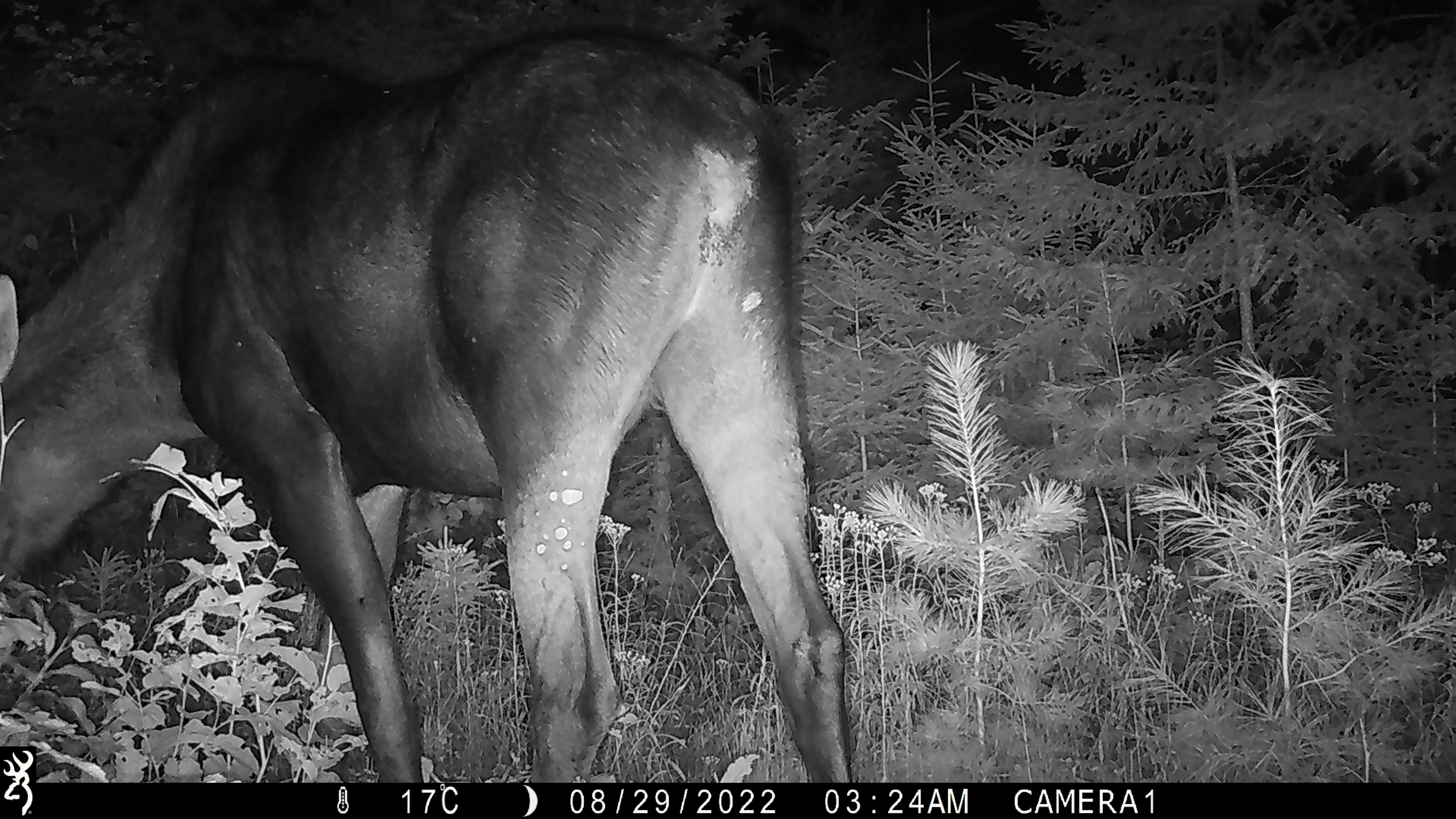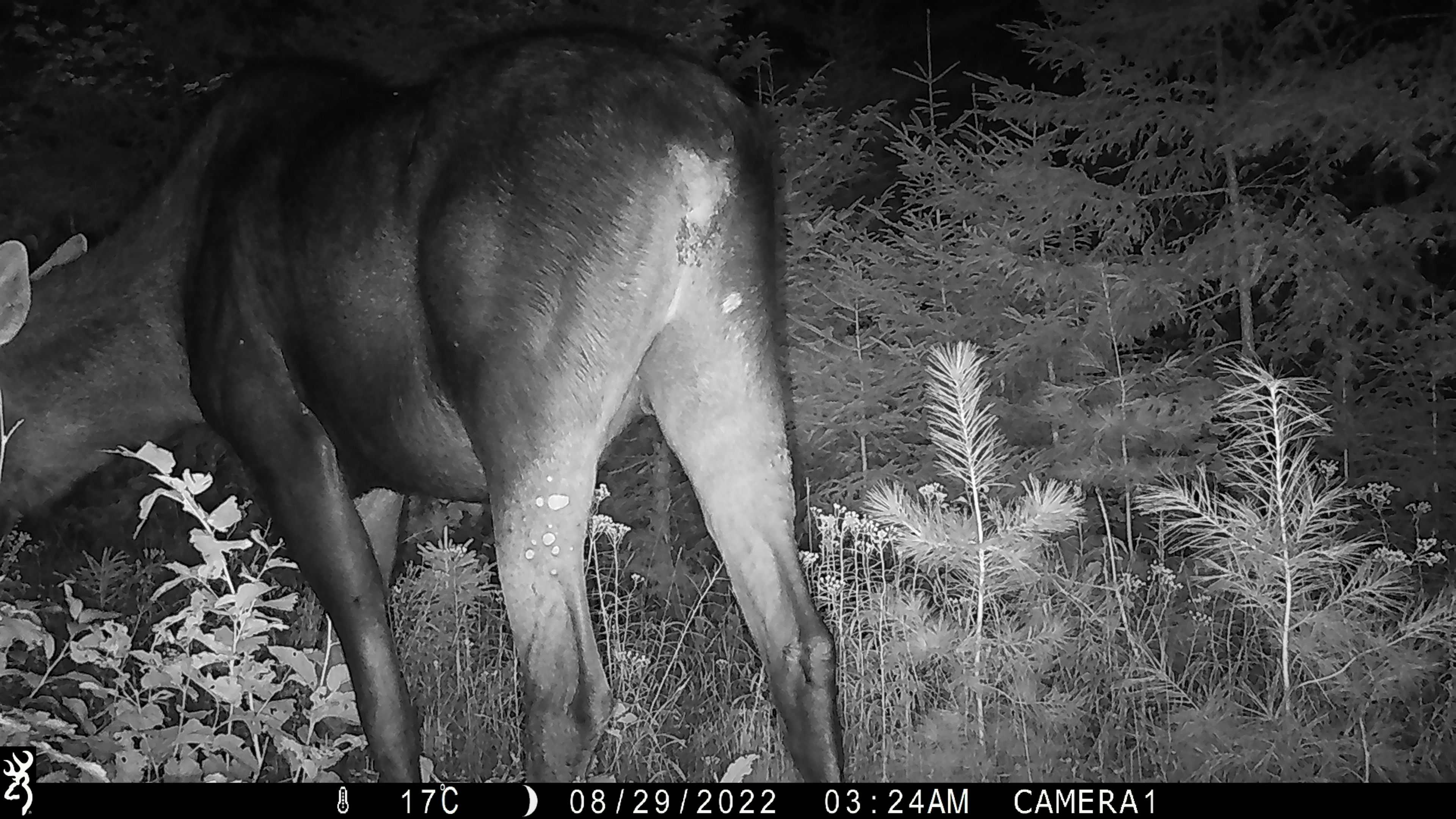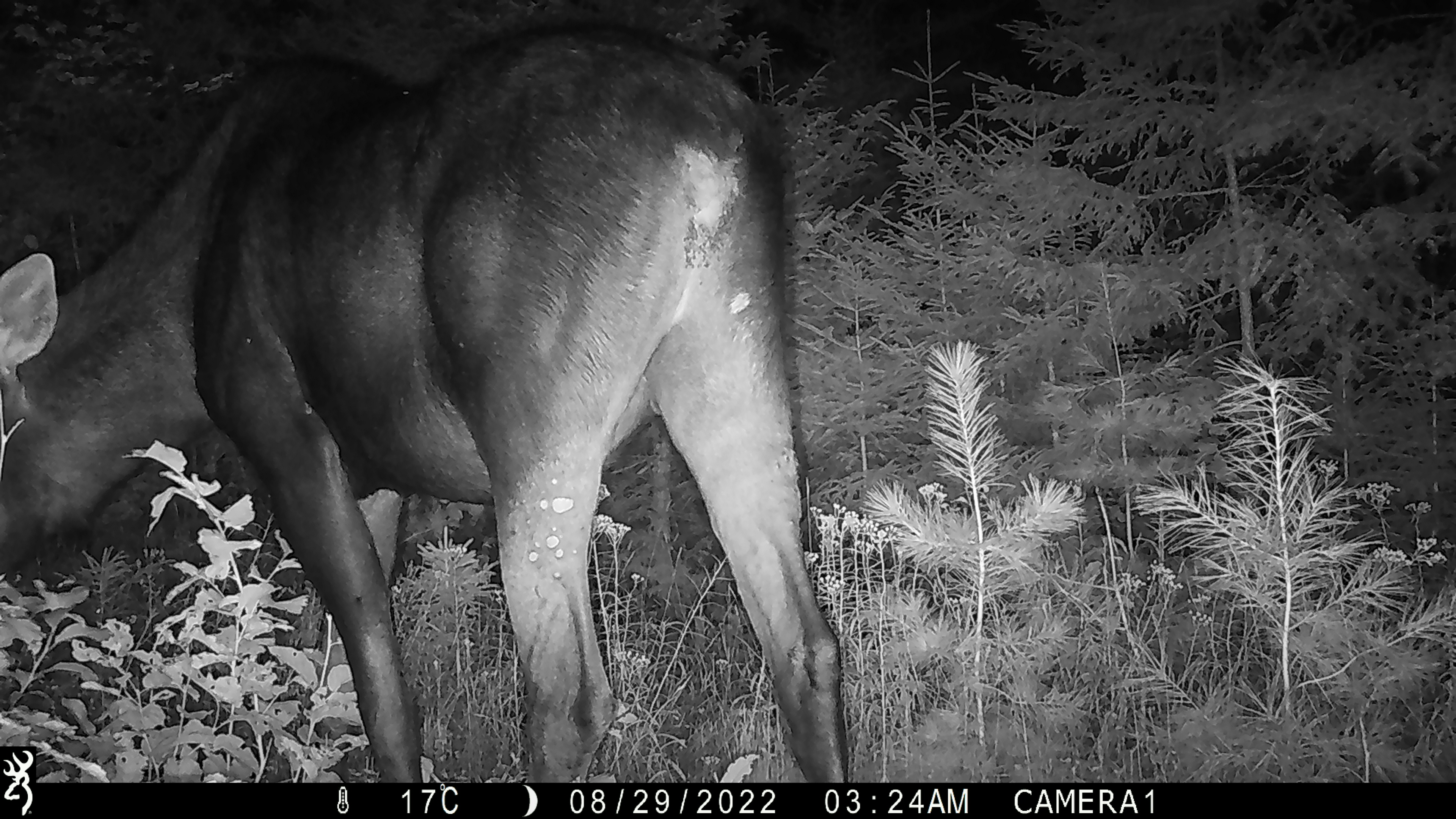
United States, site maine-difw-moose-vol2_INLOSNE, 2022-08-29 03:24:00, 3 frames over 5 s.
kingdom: Animalia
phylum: Chordata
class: Mammalia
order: Artiodactyla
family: Cervidae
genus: Alces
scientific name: Alces alces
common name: moose